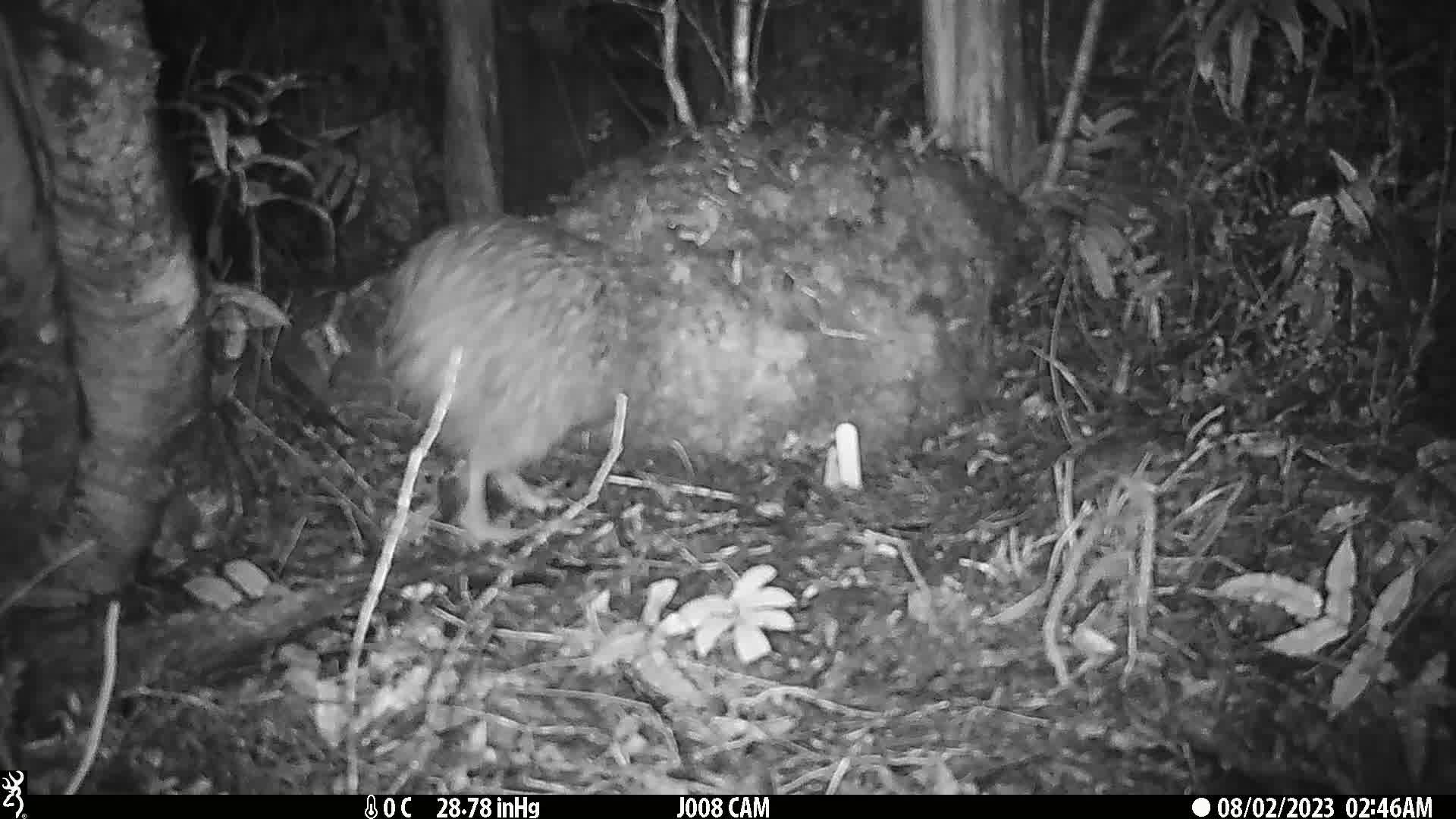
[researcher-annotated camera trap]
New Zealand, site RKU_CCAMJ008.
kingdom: Animalia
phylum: Chordata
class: Aves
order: Apterygiformes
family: Apterygidae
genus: Apteryx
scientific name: Apteryx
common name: kiwi